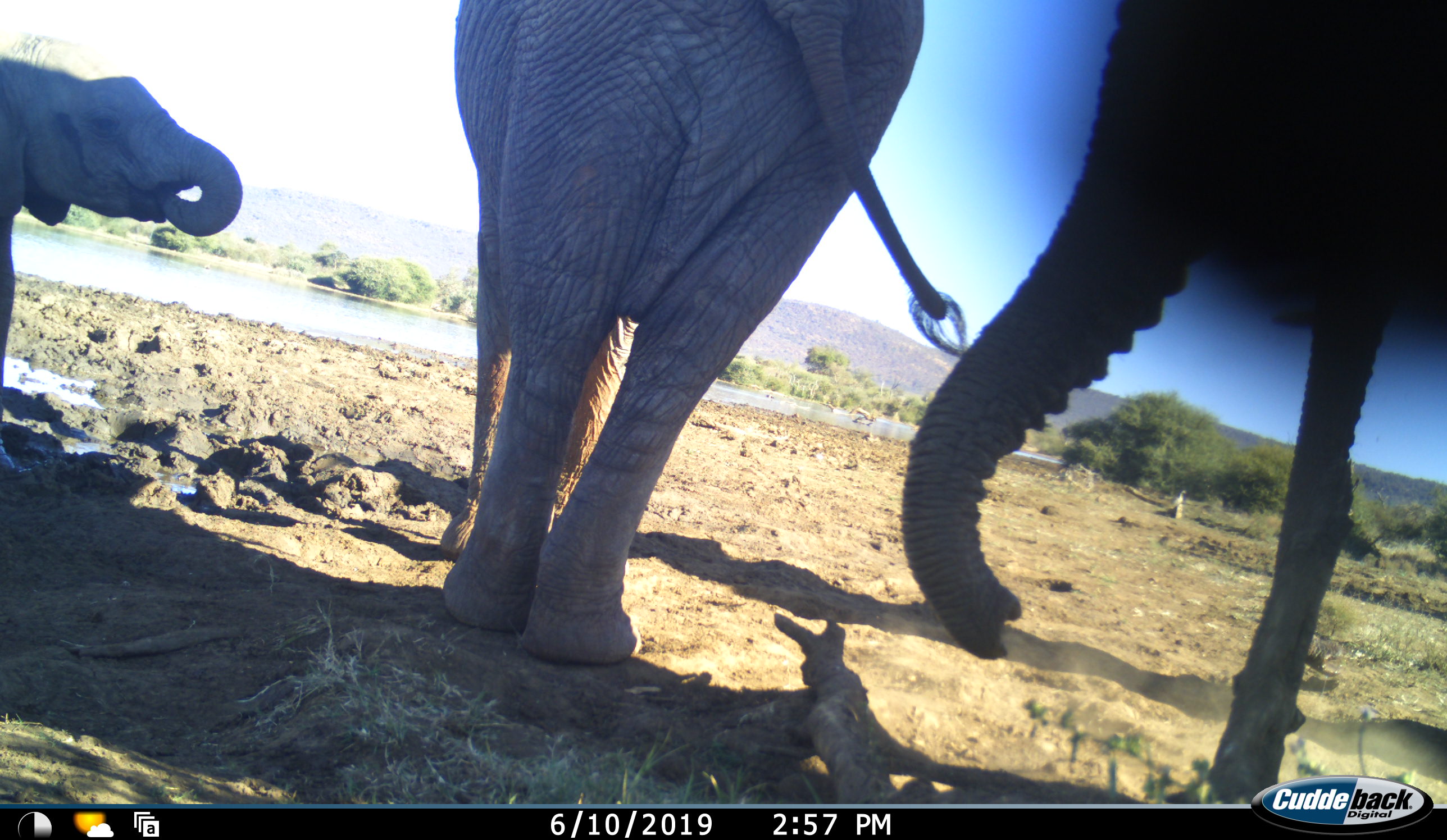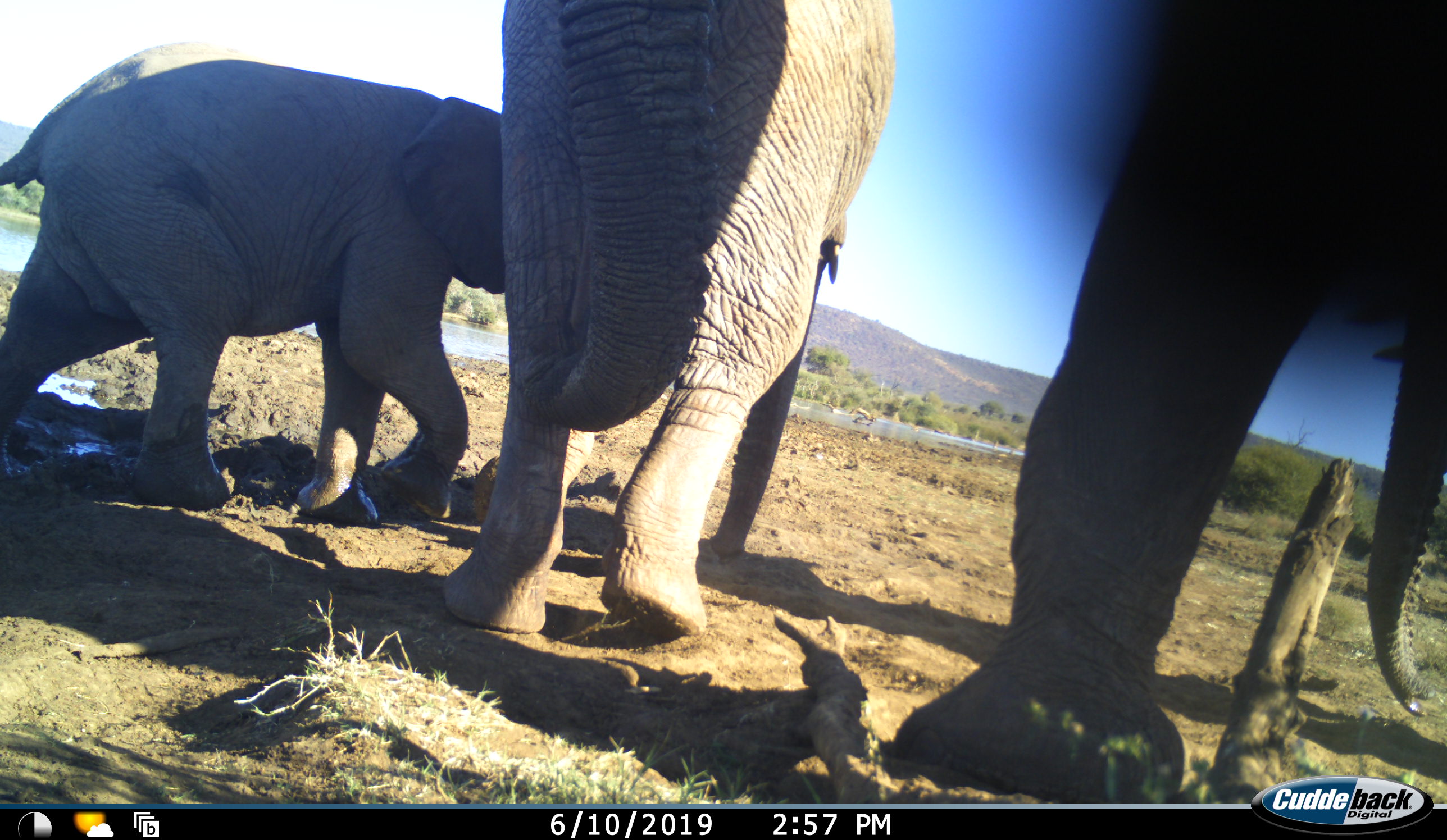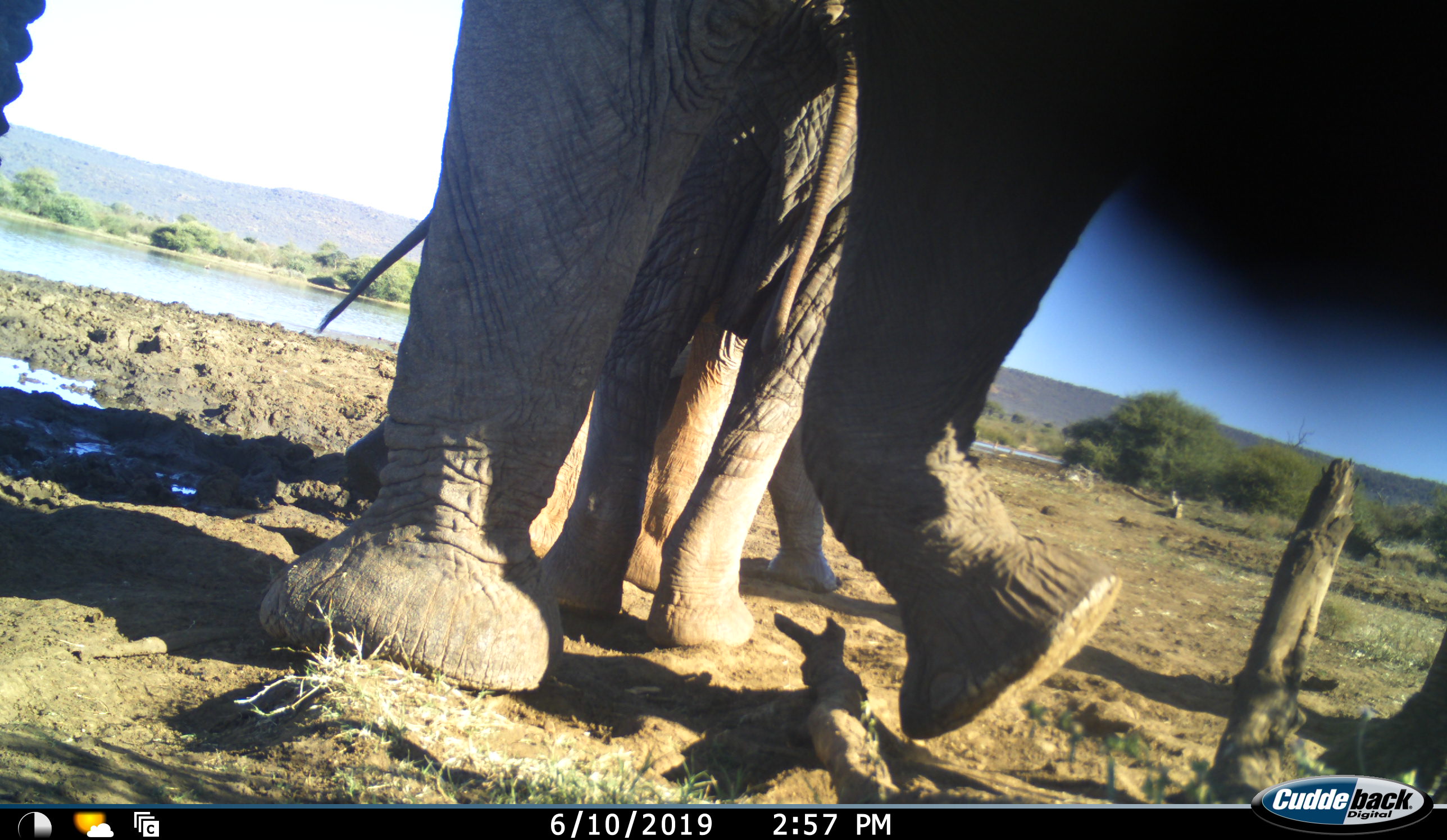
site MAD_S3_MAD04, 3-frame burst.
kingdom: Animalia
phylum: Chordata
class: Mammalia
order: Proboscidea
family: Elephantidae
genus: Loxodonta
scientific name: Loxodonta africana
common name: african bush elephant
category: elephant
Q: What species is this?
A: Elephant (african bush elephant) (Loxodonta africana).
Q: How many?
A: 3.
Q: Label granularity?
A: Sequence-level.